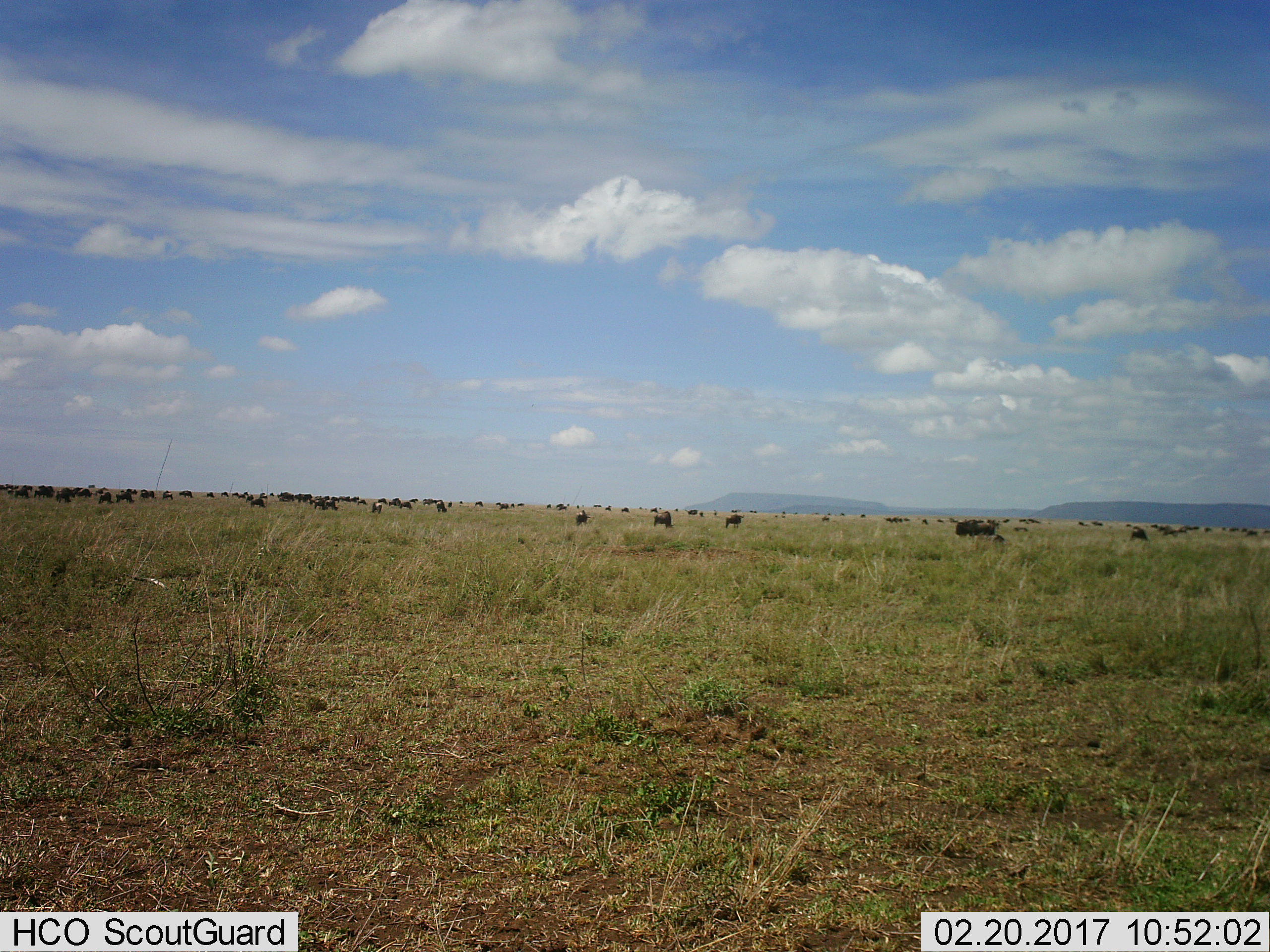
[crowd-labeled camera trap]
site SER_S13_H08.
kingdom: Animalia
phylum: Chordata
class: Mammalia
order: Artiodactyla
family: Bovidae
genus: Connochaetes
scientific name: Connochaetes taurinus taurinus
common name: blue wildebeest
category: wildebeestblue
Wildebeestblue (blue wildebeest) (Connochaetes taurinus taurinus), count 11-50. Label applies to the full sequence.